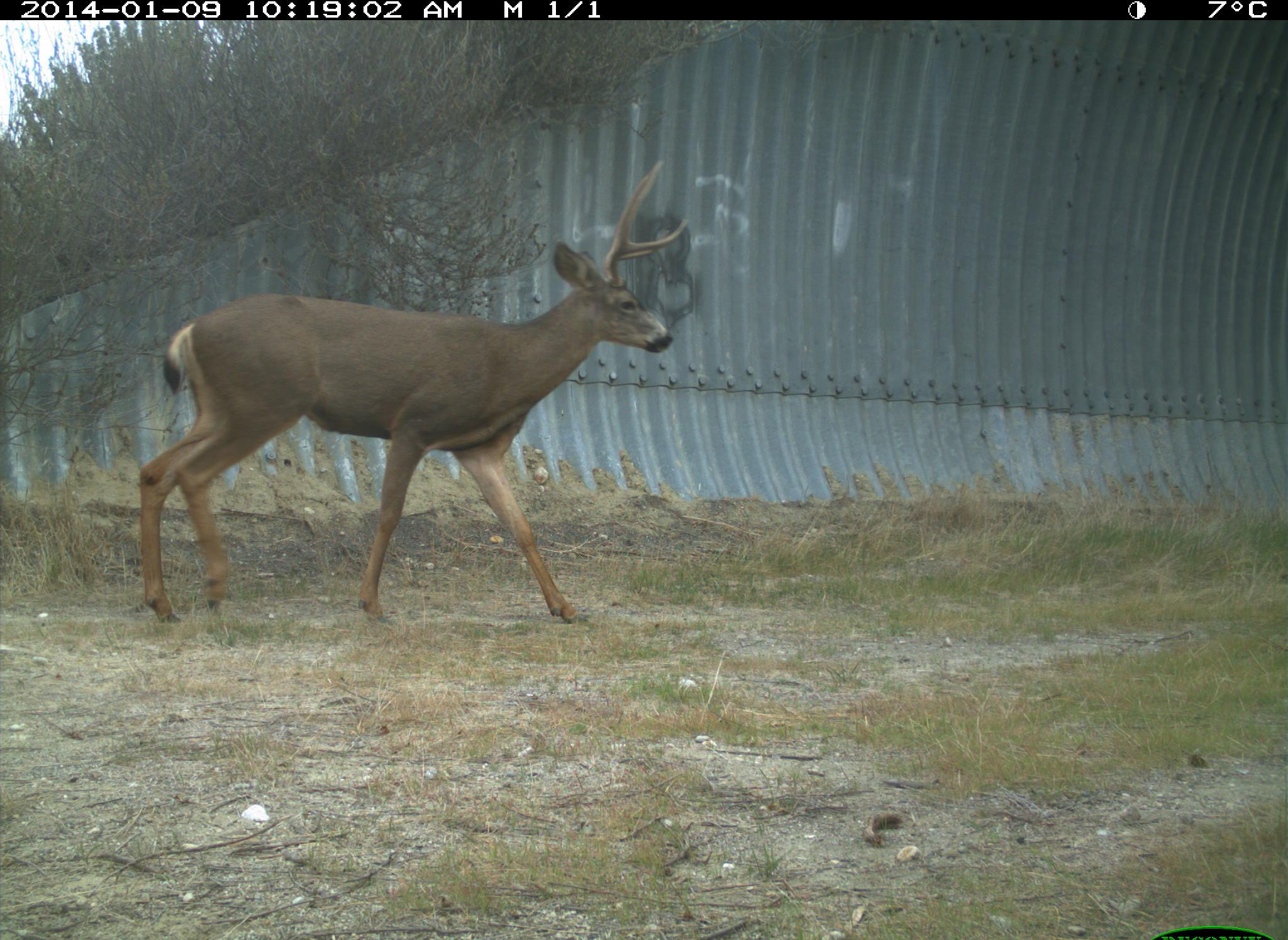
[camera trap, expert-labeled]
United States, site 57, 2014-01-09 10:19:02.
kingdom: Animalia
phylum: Chordata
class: Mammalia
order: Artiodactyla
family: Cervidae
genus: Odocoileus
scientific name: Odocoileus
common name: deer